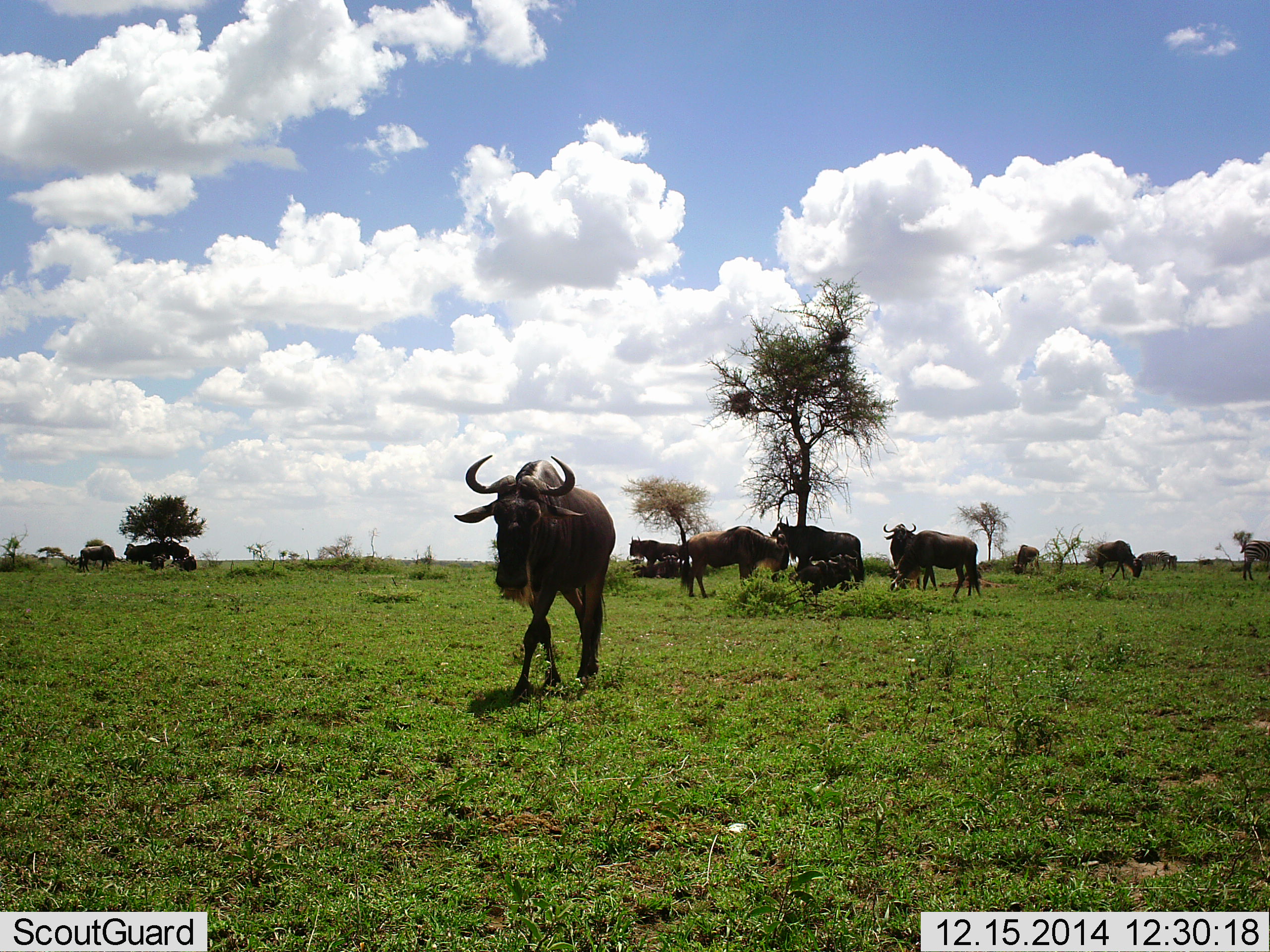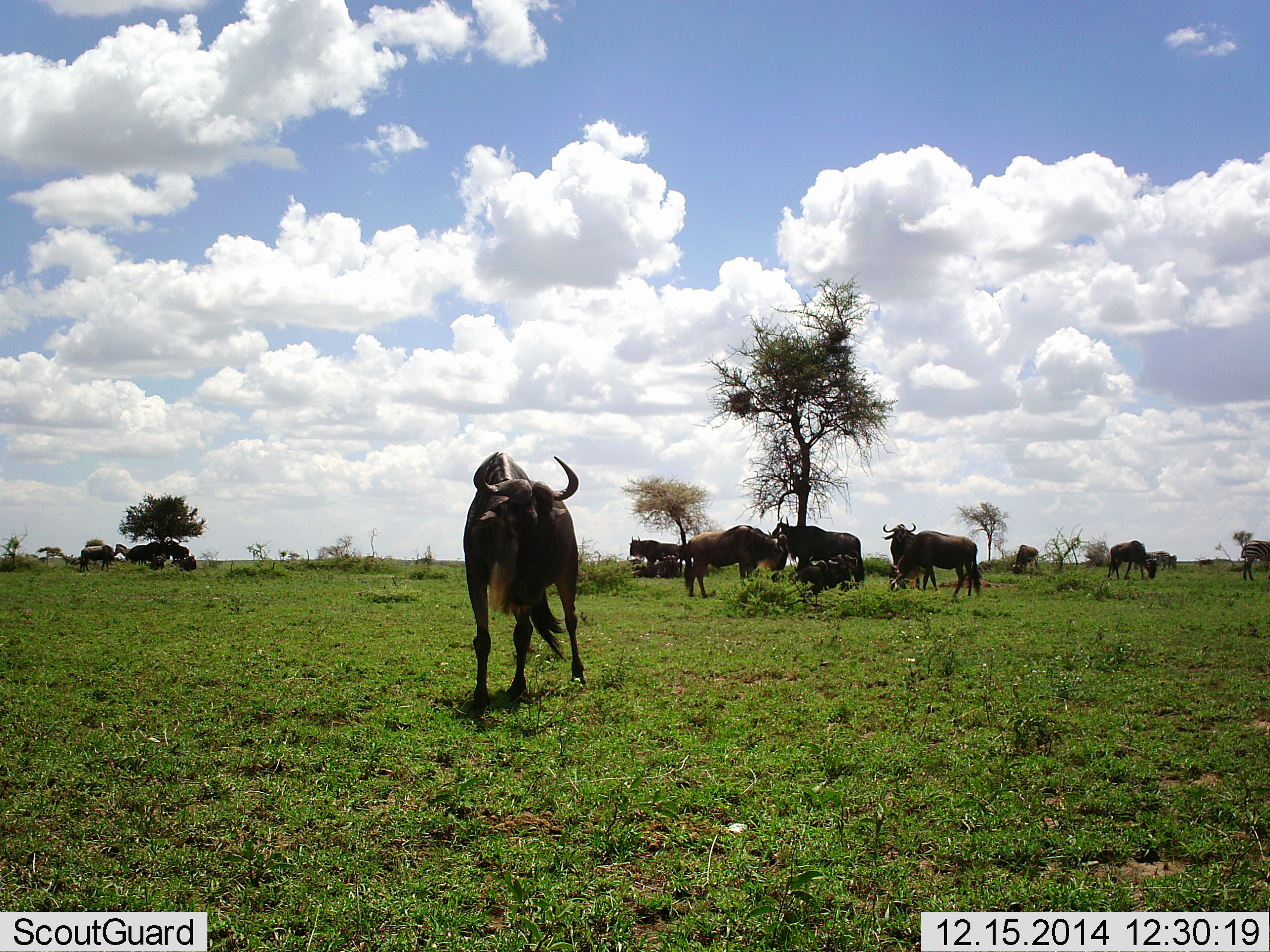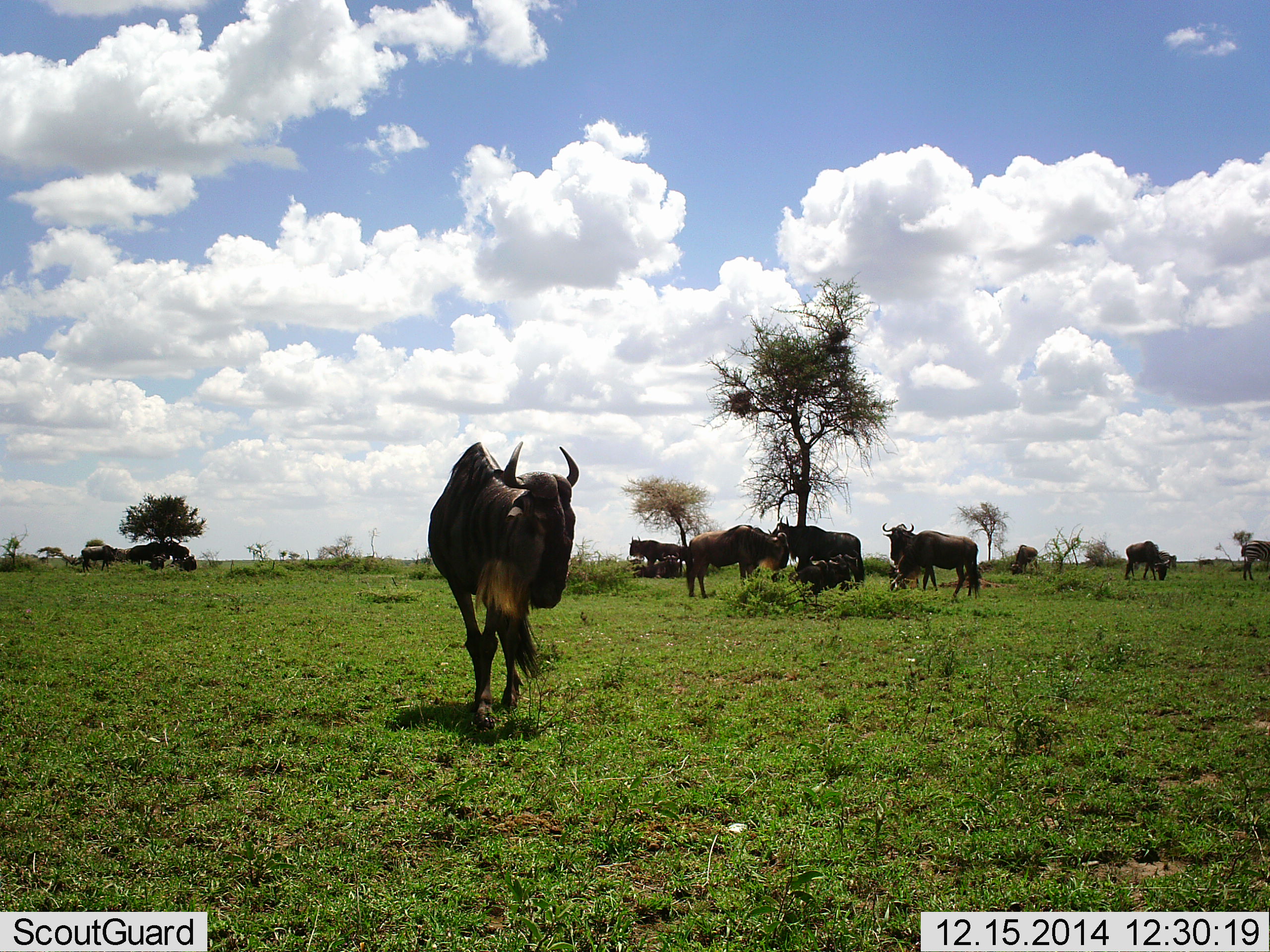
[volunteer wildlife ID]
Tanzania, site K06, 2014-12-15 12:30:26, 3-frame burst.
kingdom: Animalia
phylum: Chordata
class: Mammalia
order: Artiodactyla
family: Bovidae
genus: Connochaetes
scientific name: Connochaetes taurinus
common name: blue wildebeest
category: wildebeest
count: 11-50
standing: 85%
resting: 38%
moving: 62%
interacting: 0%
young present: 0%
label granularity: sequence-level